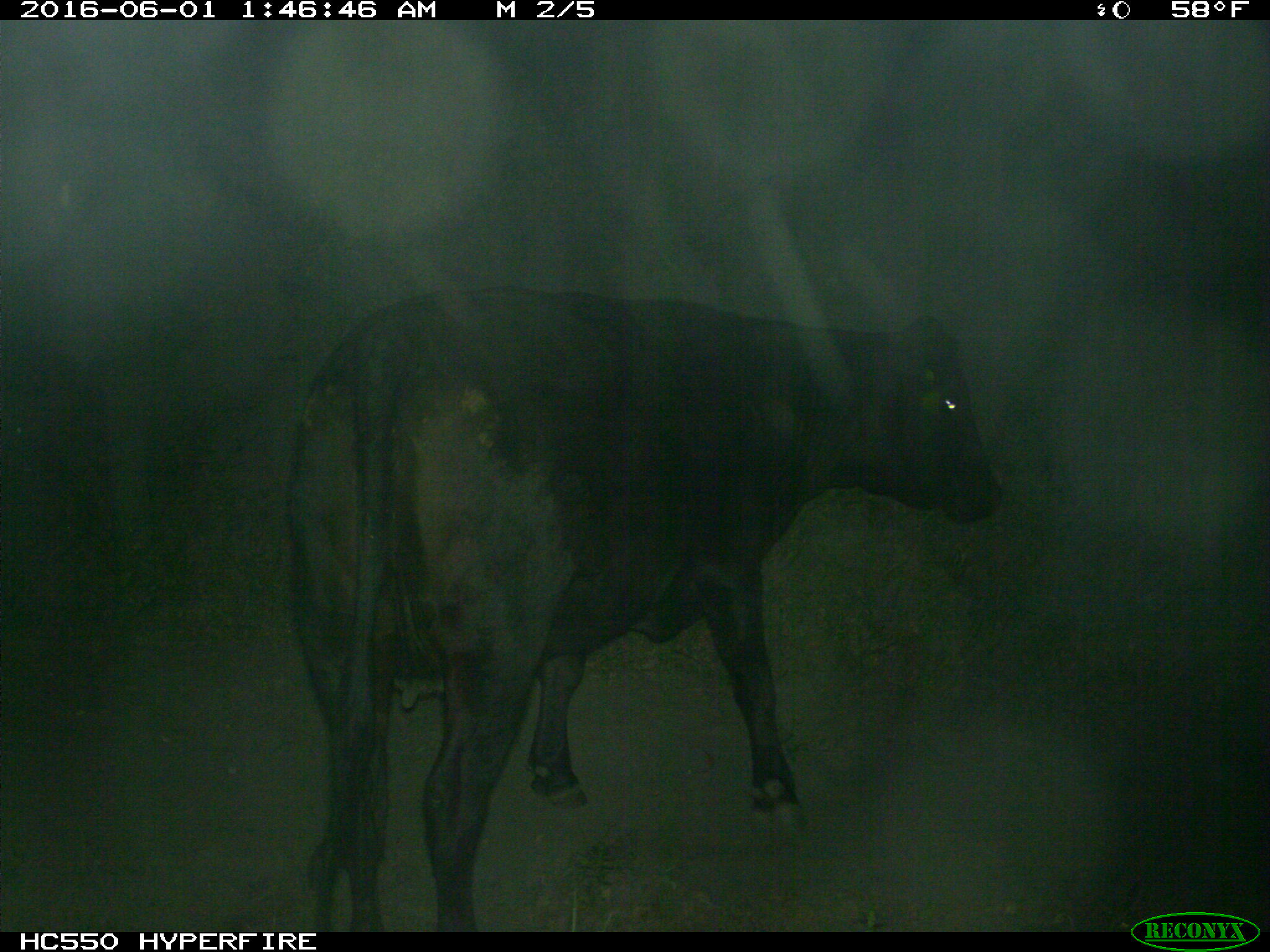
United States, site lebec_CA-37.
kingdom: Animalia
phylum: Chordata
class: Mammalia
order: Artiodactyla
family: Bovidae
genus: Bos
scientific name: Bos taurus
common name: domestic cow